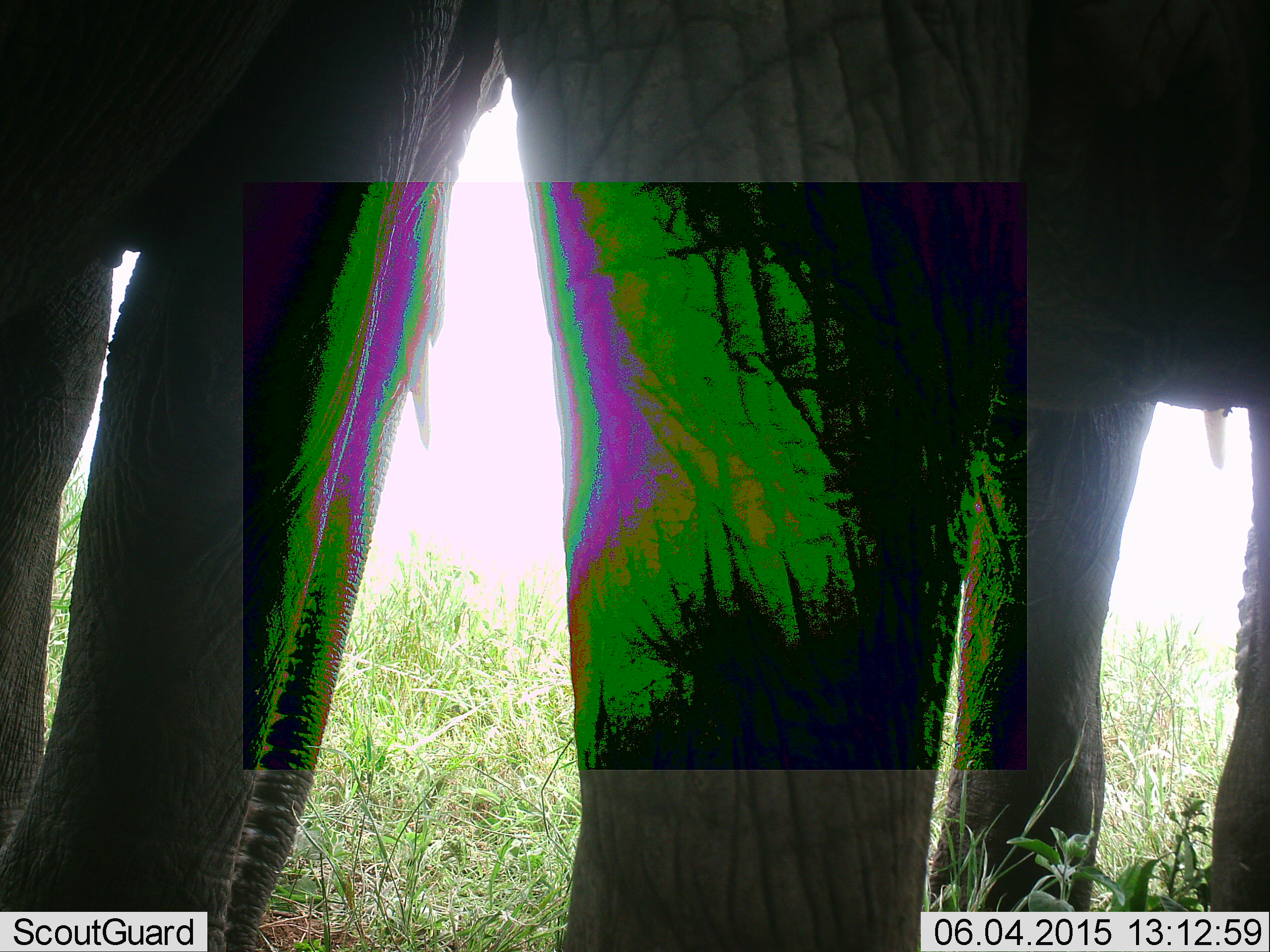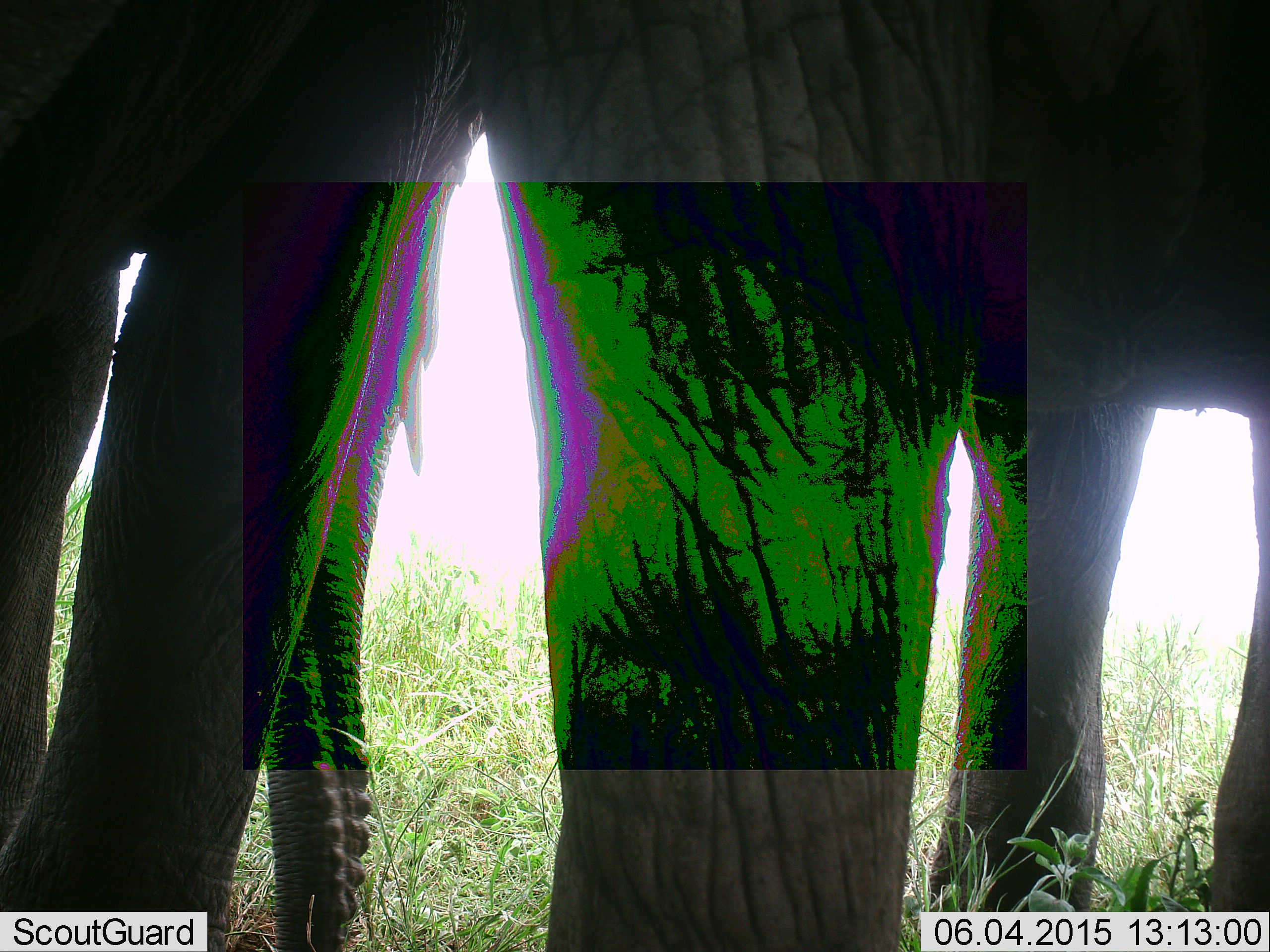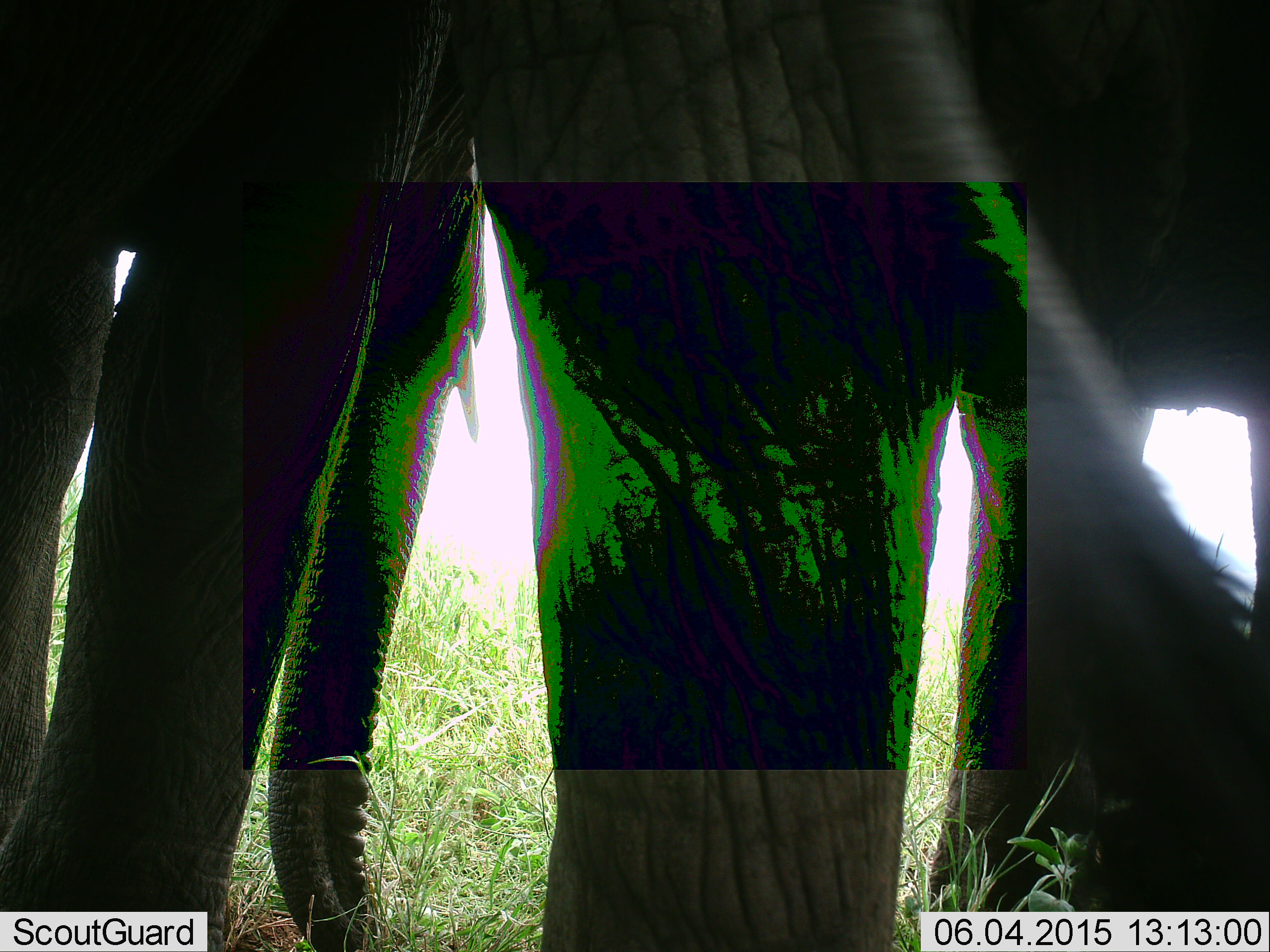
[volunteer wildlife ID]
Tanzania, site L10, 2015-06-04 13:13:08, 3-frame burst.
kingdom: Animalia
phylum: Chordata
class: Mammalia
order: Proboscidea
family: Elephantidae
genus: Loxodonta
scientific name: Loxodonta africana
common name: african bush elephant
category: elephant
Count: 2.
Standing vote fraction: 100%.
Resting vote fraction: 0%.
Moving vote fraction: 0%.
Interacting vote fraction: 0%.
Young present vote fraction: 0%.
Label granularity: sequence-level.